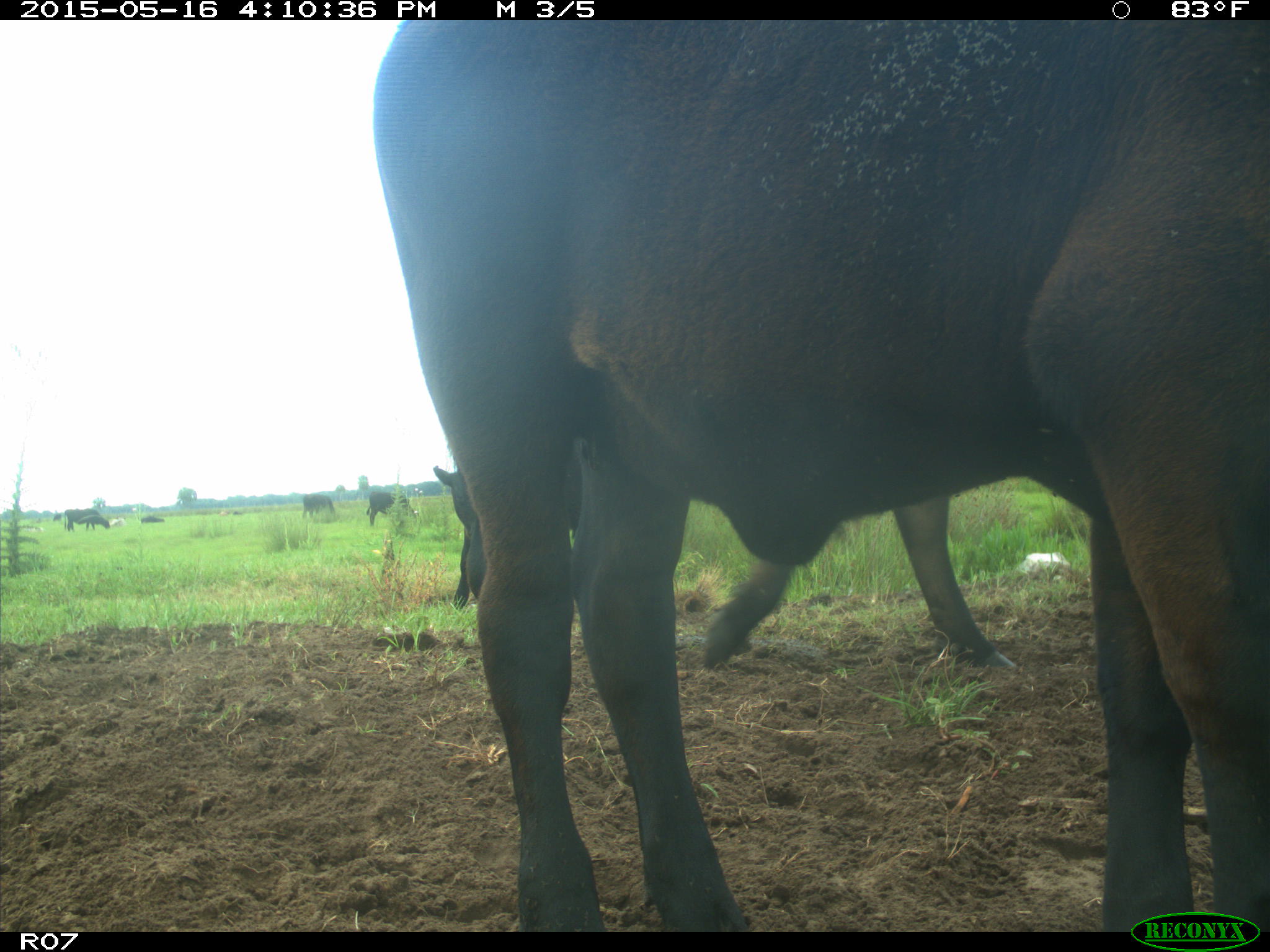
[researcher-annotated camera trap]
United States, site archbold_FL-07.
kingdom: Animalia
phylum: Chordata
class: Mammalia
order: Artiodactyla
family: Bovidae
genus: Bos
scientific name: Bos taurus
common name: domestic cow